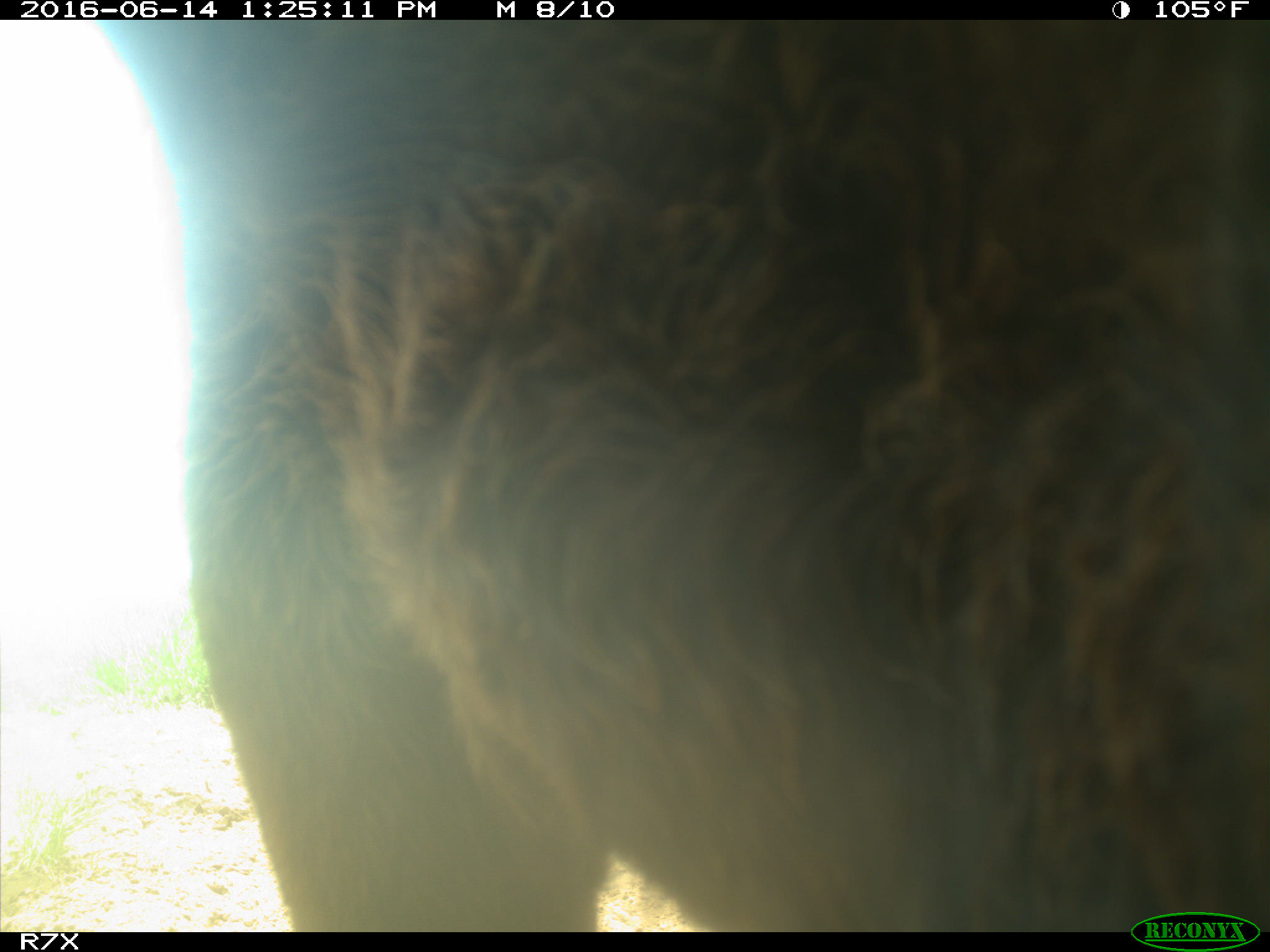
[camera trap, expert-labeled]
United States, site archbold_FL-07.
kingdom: Animalia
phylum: Chordata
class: Mammalia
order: Artiodactyla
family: Bovidae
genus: Bos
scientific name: Bos taurus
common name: domestic cow